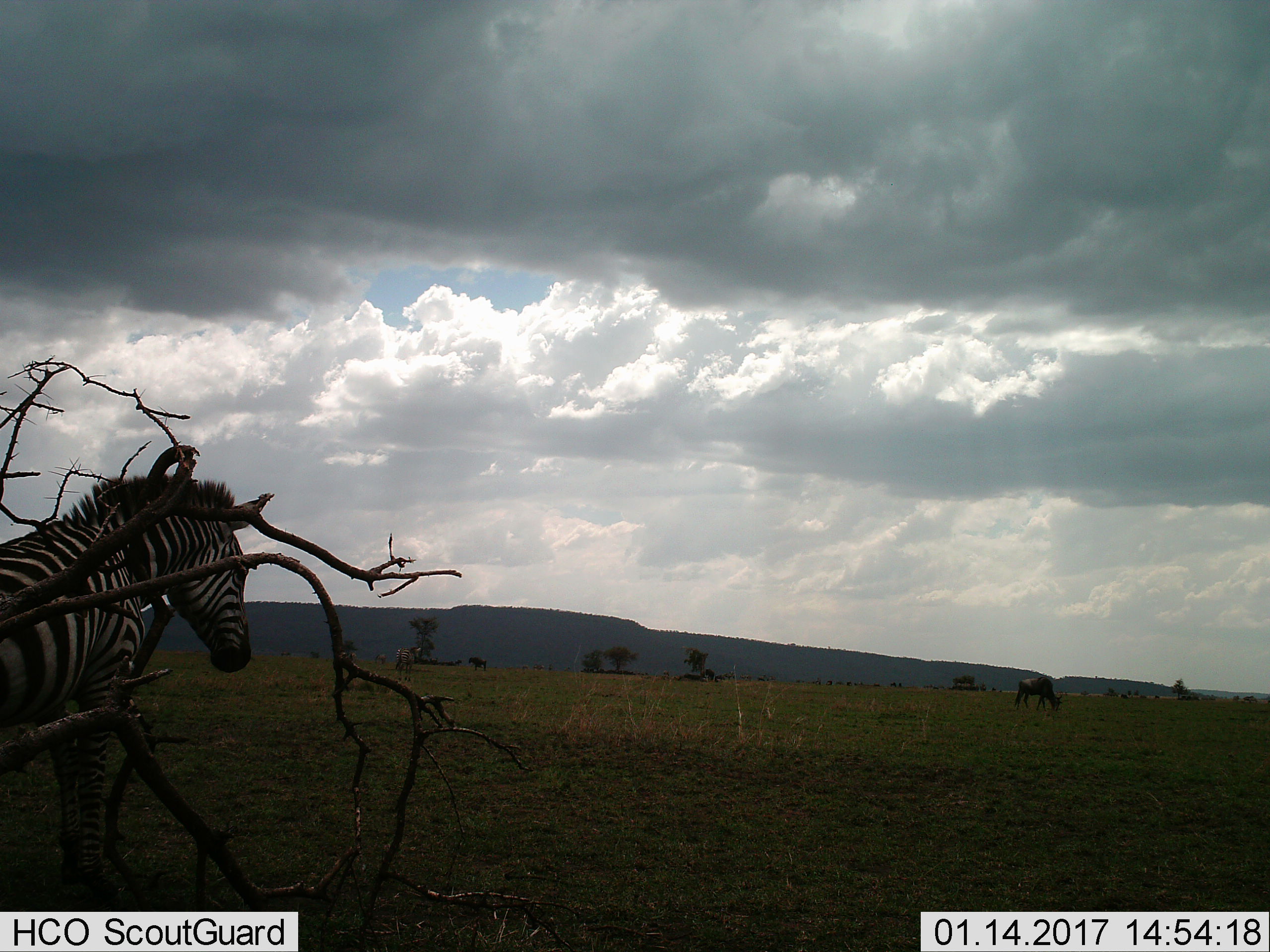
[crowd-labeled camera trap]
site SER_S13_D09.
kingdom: Animalia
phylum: Chordata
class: Mammalia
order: Perissodactyla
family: Equidae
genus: Equus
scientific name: Equus quagga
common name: plains zebra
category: zebraplains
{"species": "zebraplains (plains zebra) (Equus quagga)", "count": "2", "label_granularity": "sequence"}